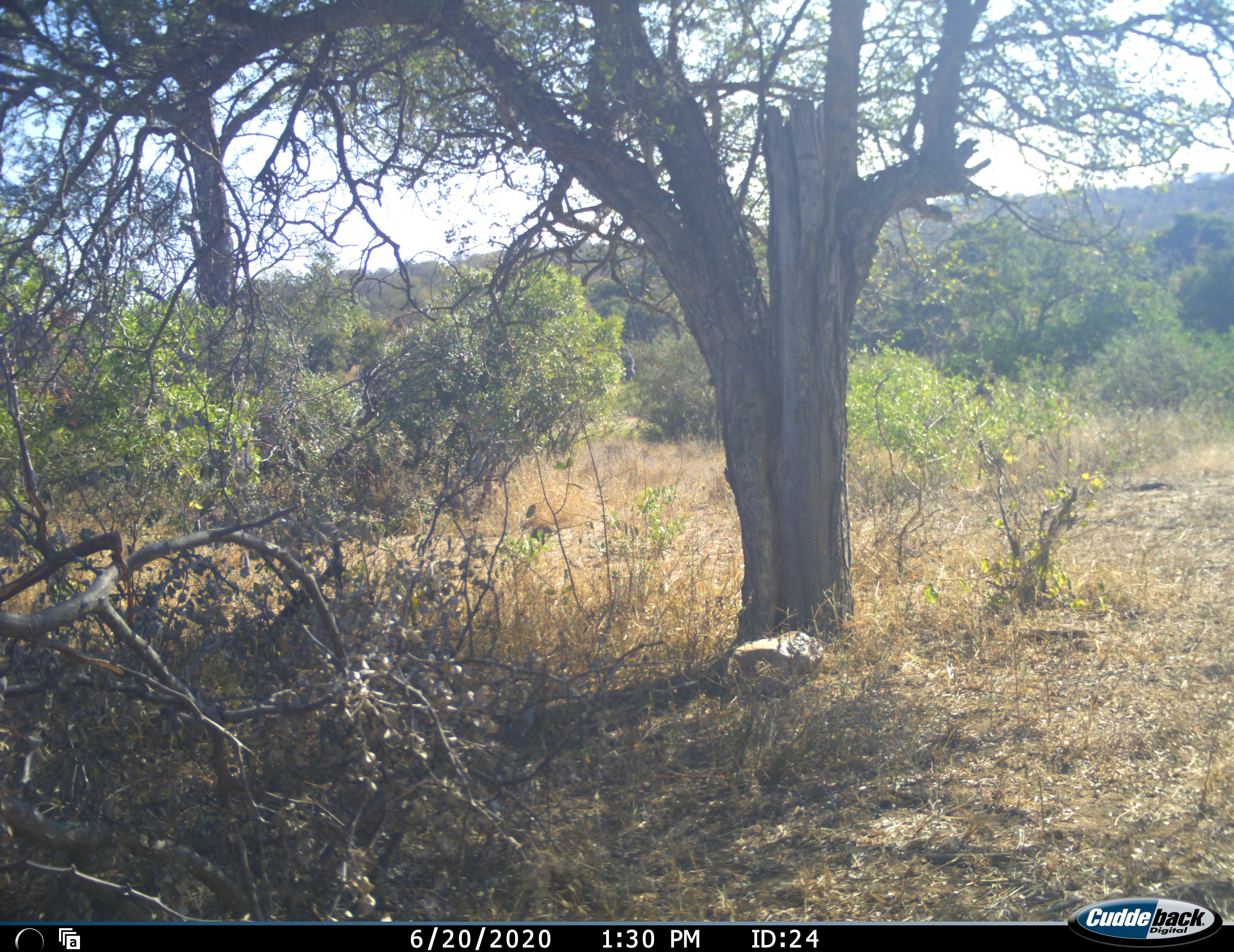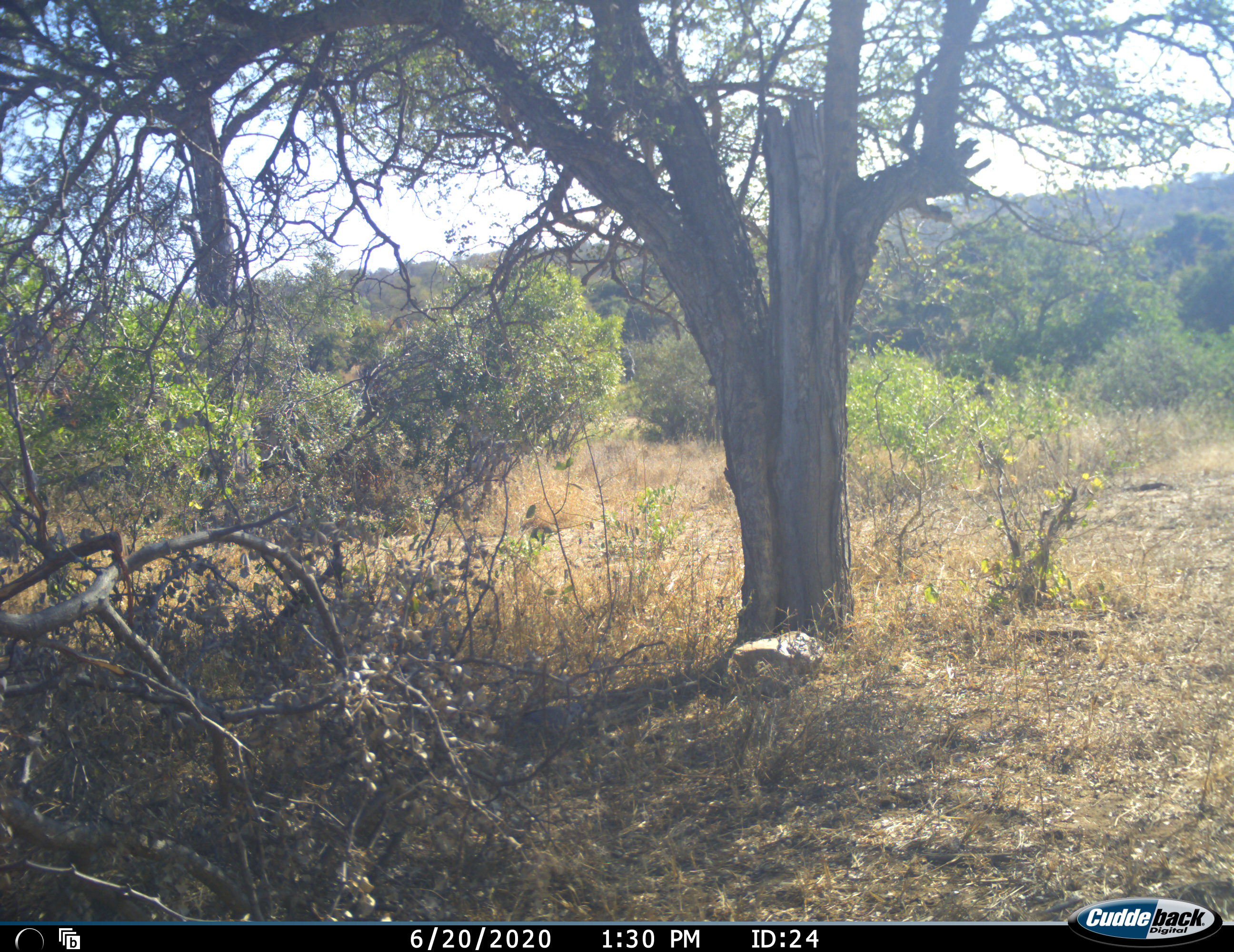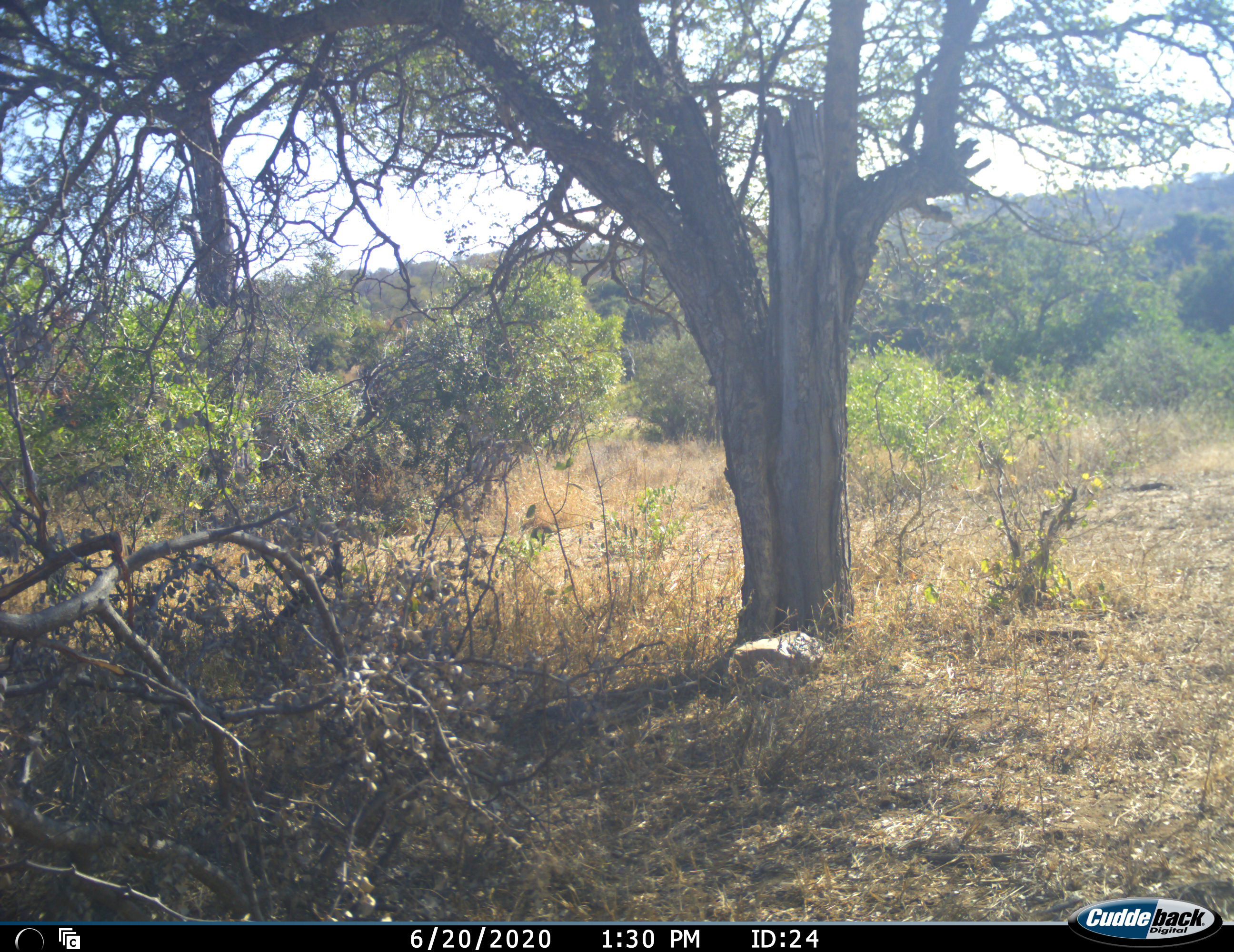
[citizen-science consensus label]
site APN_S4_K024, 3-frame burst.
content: unidentified animal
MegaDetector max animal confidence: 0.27